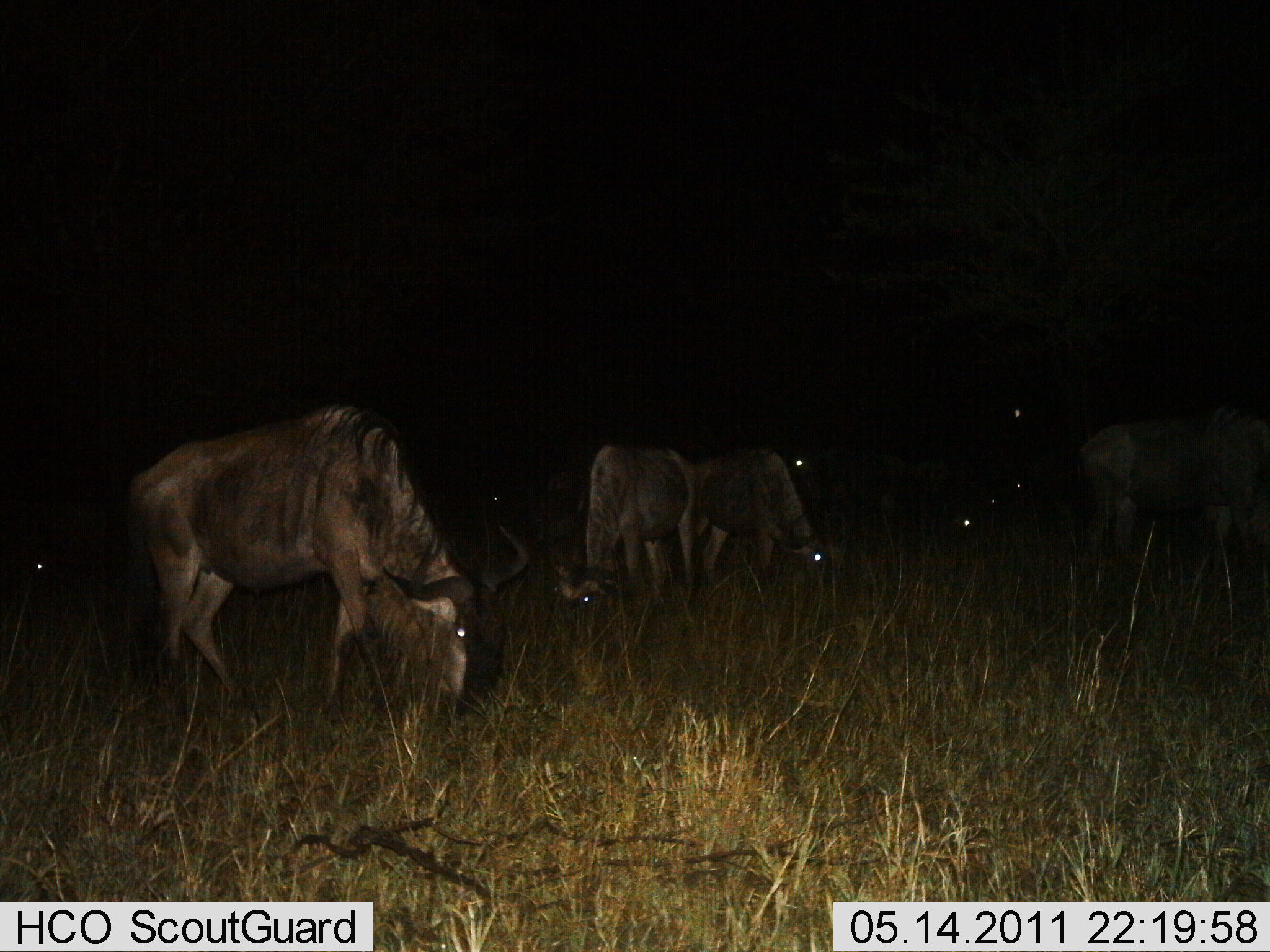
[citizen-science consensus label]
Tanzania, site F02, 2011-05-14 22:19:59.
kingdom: Animalia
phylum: Chordata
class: Mammalia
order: Artiodactyla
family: Bovidae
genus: Connochaetes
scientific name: Connochaetes taurinus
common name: blue wildebeest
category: wildebeest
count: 8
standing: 27%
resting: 0%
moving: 0%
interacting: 0%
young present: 0%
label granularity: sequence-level